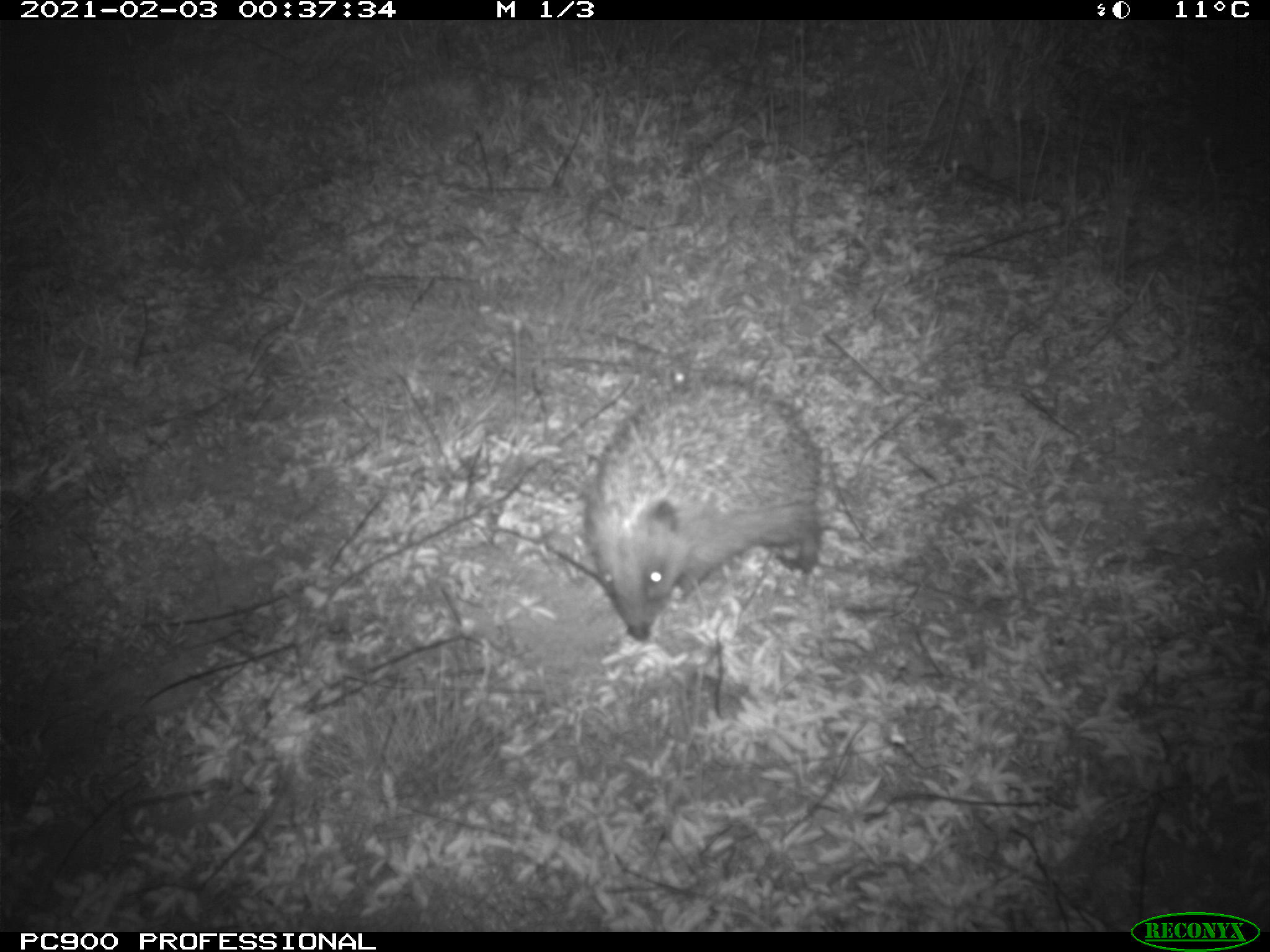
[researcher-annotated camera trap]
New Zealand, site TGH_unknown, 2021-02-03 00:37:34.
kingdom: Animalia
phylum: Chordata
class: Mammalia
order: Eulipotyphla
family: Erinaceidae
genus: Erinaceus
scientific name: Erinaceus europaeus europaeus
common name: european hedgehog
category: hedgehog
Hedgehog (european hedgehog) (Erinaceus europaeus europaeus).